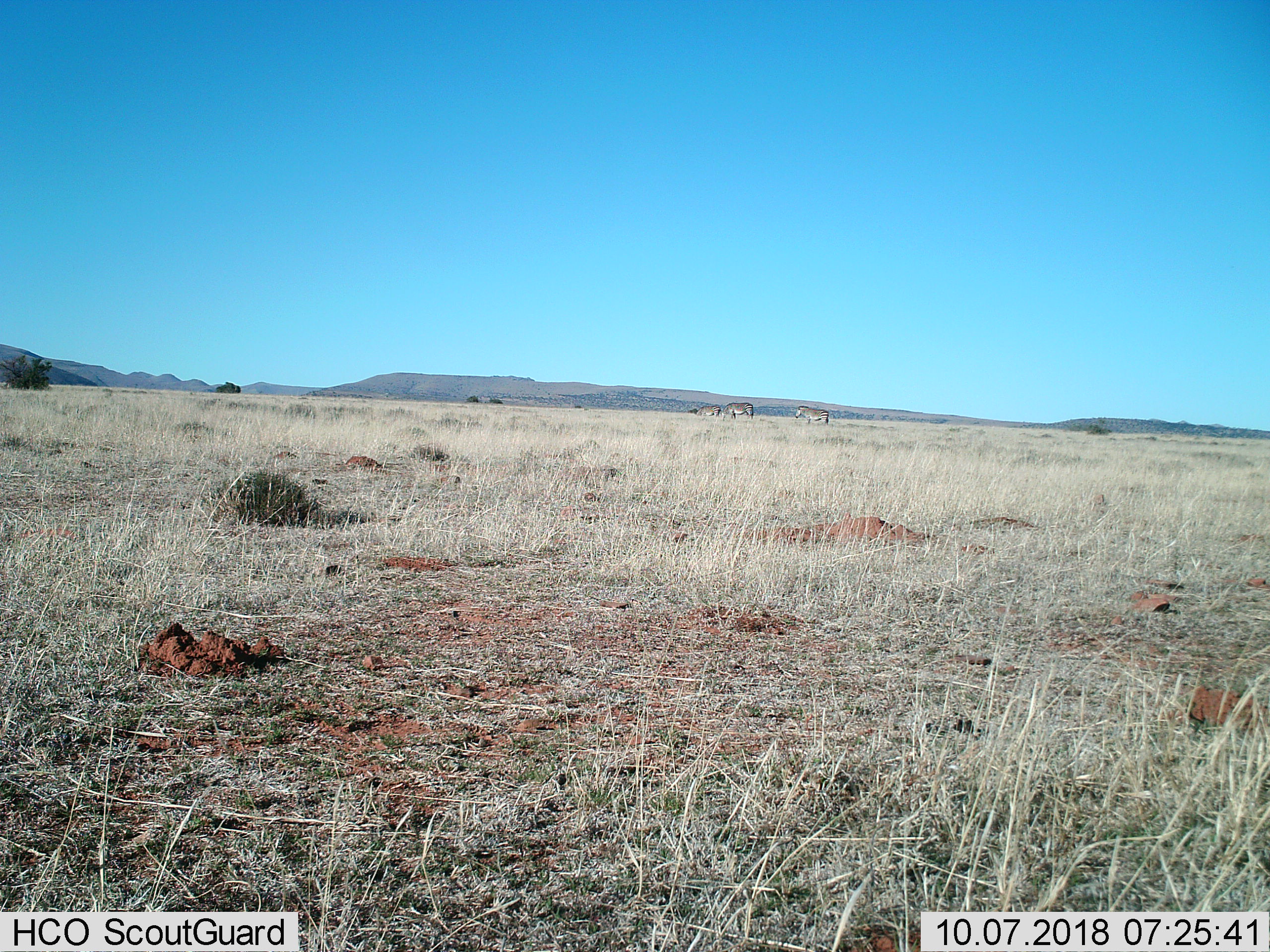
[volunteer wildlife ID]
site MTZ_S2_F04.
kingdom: Animalia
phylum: Chordata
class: Mammalia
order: Perissodactyla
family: Equidae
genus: Equus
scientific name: Equus zebra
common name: mountain zebra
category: zebramountain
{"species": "zebramountain (mountain zebra) (Equus zebra)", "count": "3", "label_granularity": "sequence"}